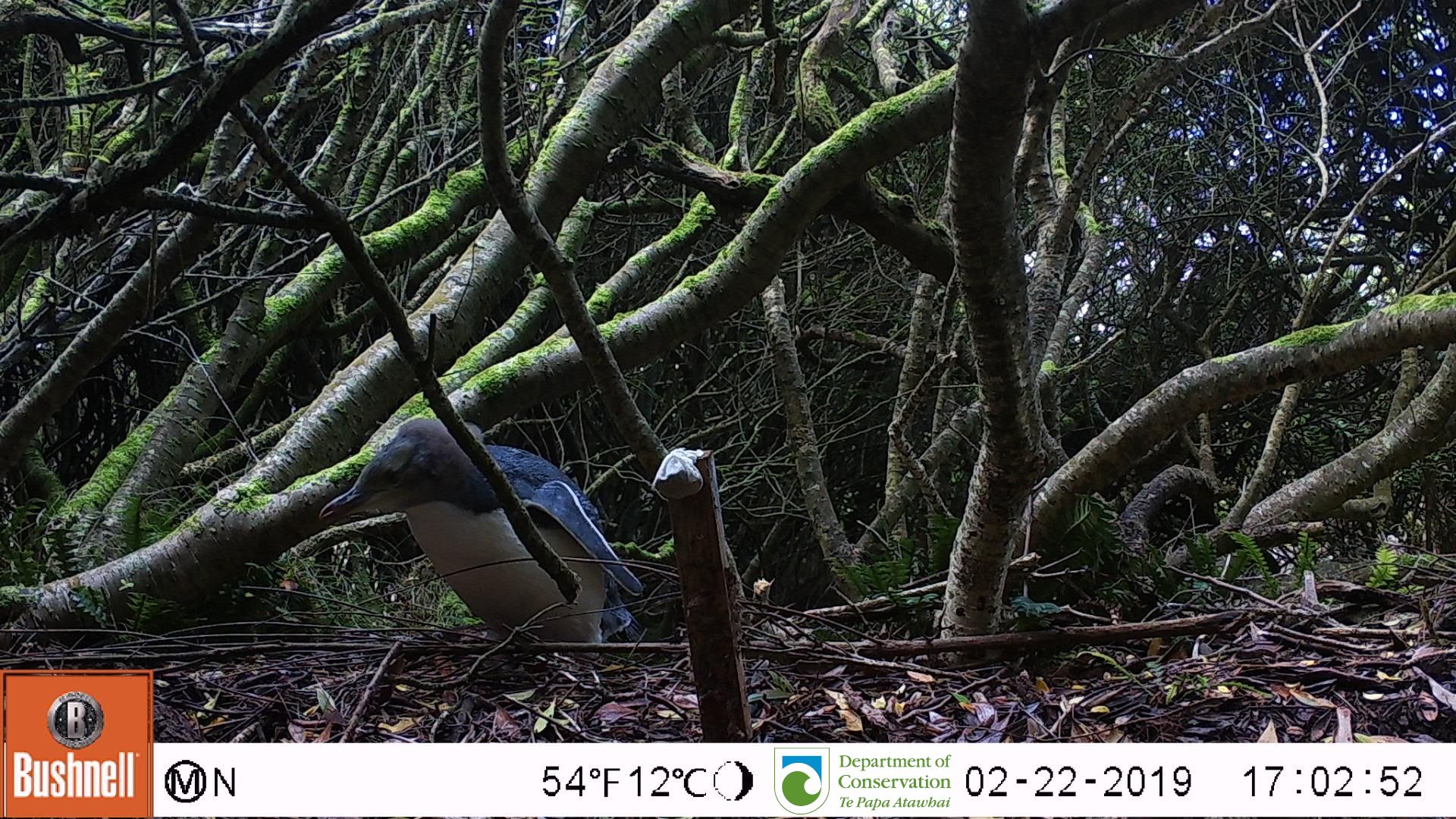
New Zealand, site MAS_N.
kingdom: Animalia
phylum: Chordata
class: Aves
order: Sphenisciformes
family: Spheniscidae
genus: Megadyptes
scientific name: Megadyptes antipodes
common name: yellow-eyed penguin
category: yellow eyed penguin